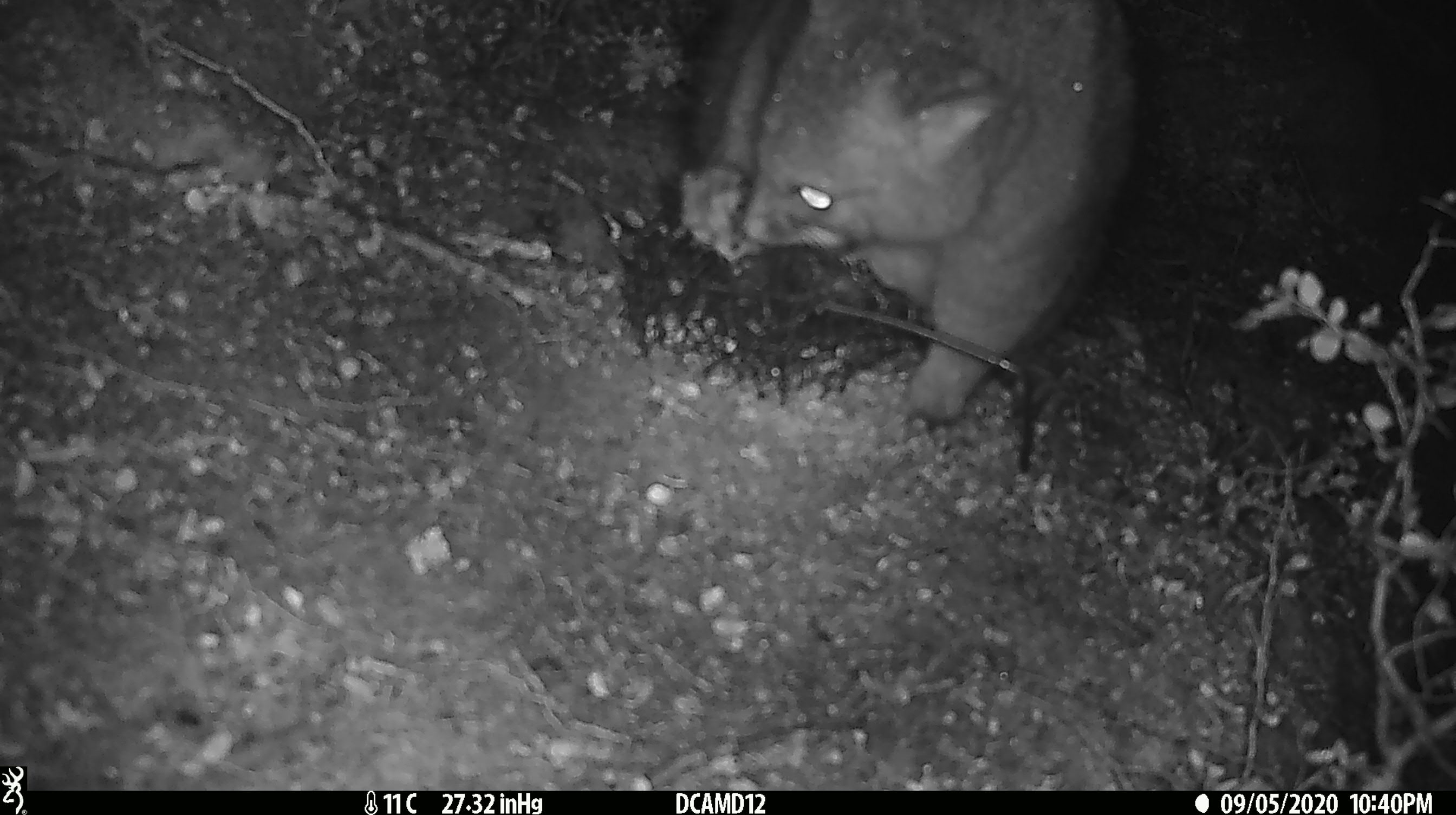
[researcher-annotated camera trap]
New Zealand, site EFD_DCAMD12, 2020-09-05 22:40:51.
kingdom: Animalia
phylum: Chordata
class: Mammalia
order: Diprotodontia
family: Phalangeridae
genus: Trichosurus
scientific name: Trichosurus vulpecula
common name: common brushtail possum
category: possum